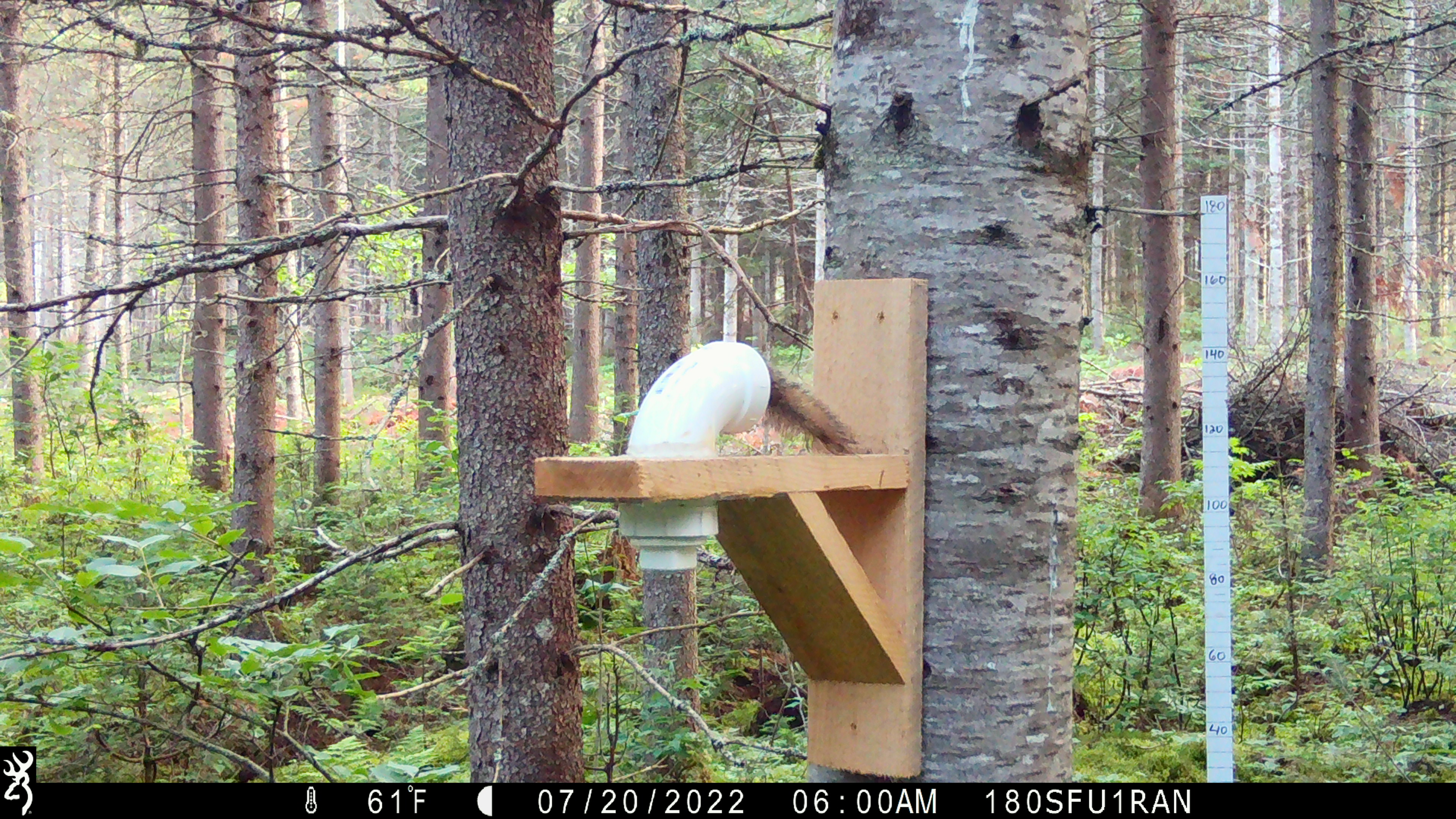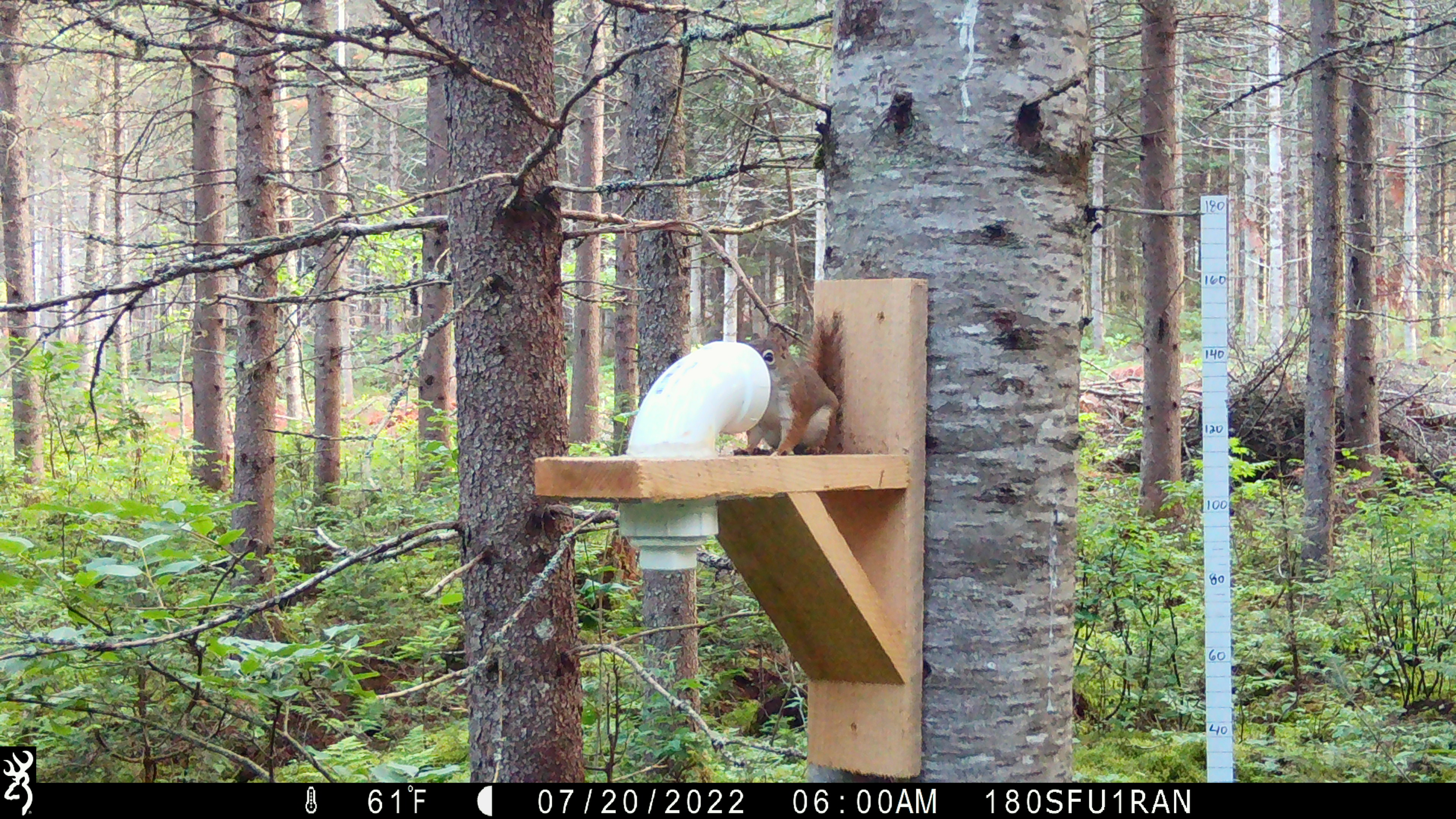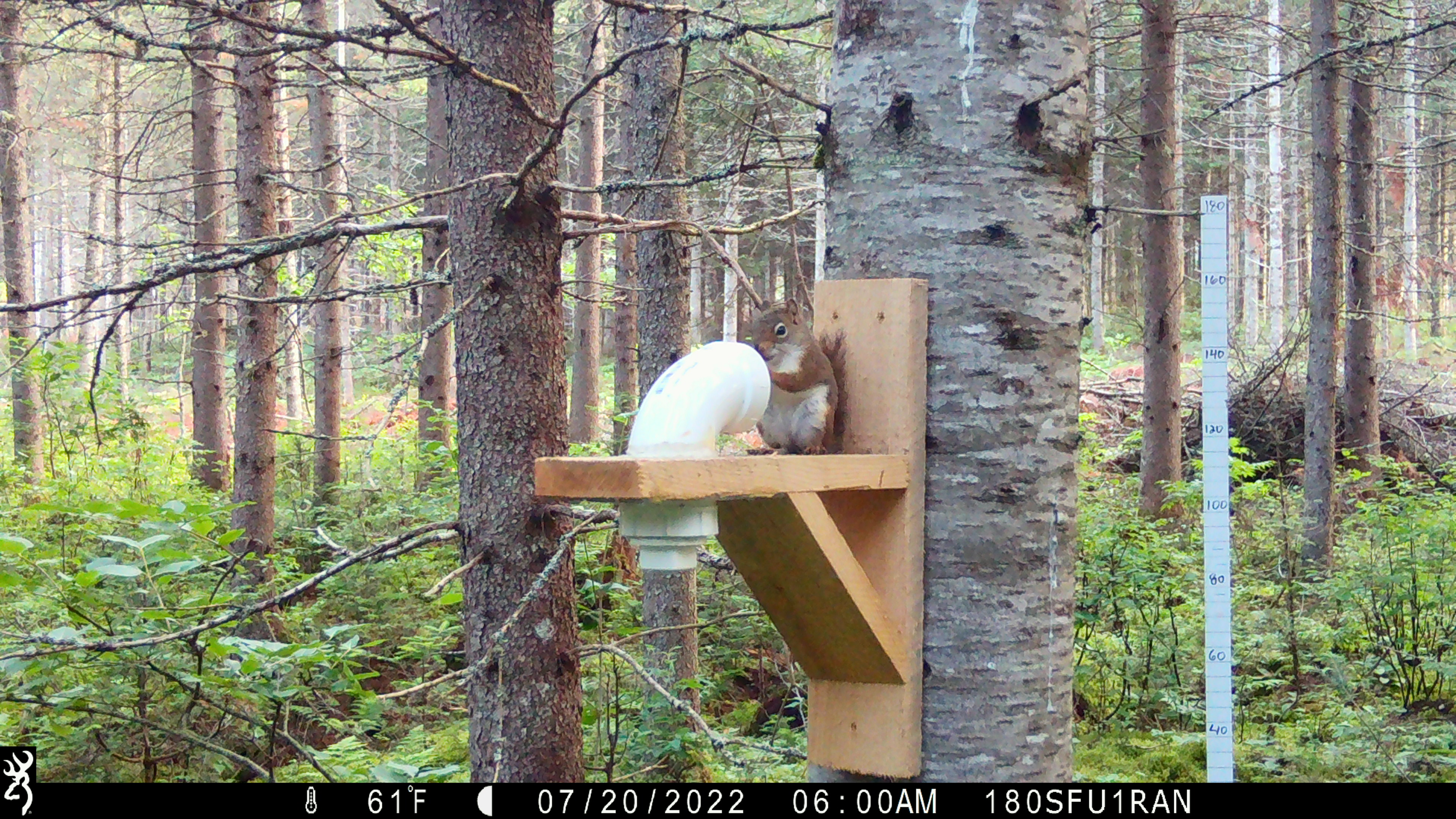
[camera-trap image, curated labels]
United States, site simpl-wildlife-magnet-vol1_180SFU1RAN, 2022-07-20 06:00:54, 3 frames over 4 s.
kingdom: Animalia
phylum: Chordata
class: Mammalia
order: Rodentia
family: Sciuridae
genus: Tamiasciurus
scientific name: Tamiasciurus hudsonicus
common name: red squirrel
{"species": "red squirrel (Tamiasciurus hudsonicus)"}